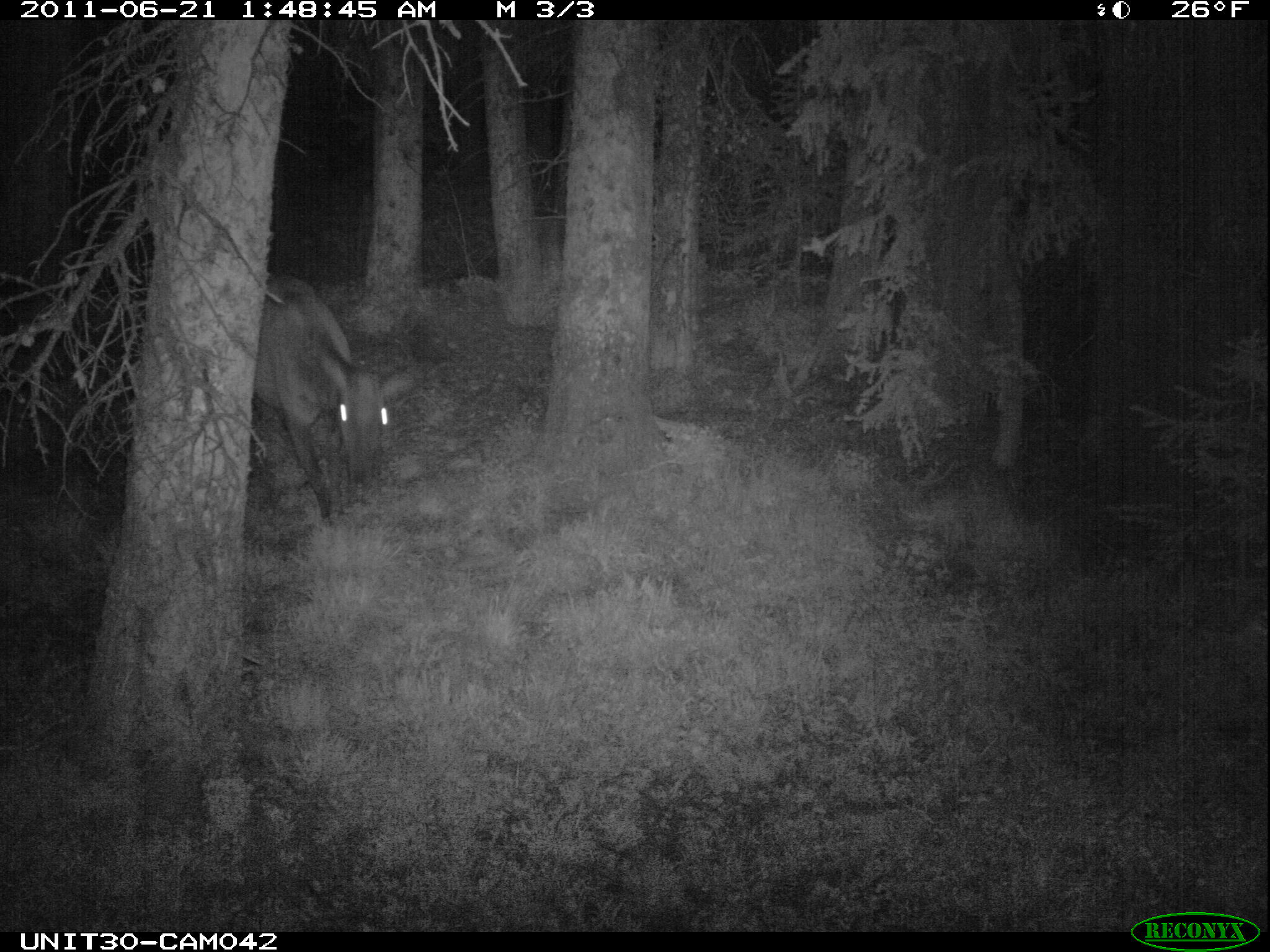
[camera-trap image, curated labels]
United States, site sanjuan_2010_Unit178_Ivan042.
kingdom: Animalia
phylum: Chordata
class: Mammalia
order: Artiodactyla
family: Cervidae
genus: Cervus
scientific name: Cervus elaphus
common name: red deer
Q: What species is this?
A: Cervus elaphus (red deer).